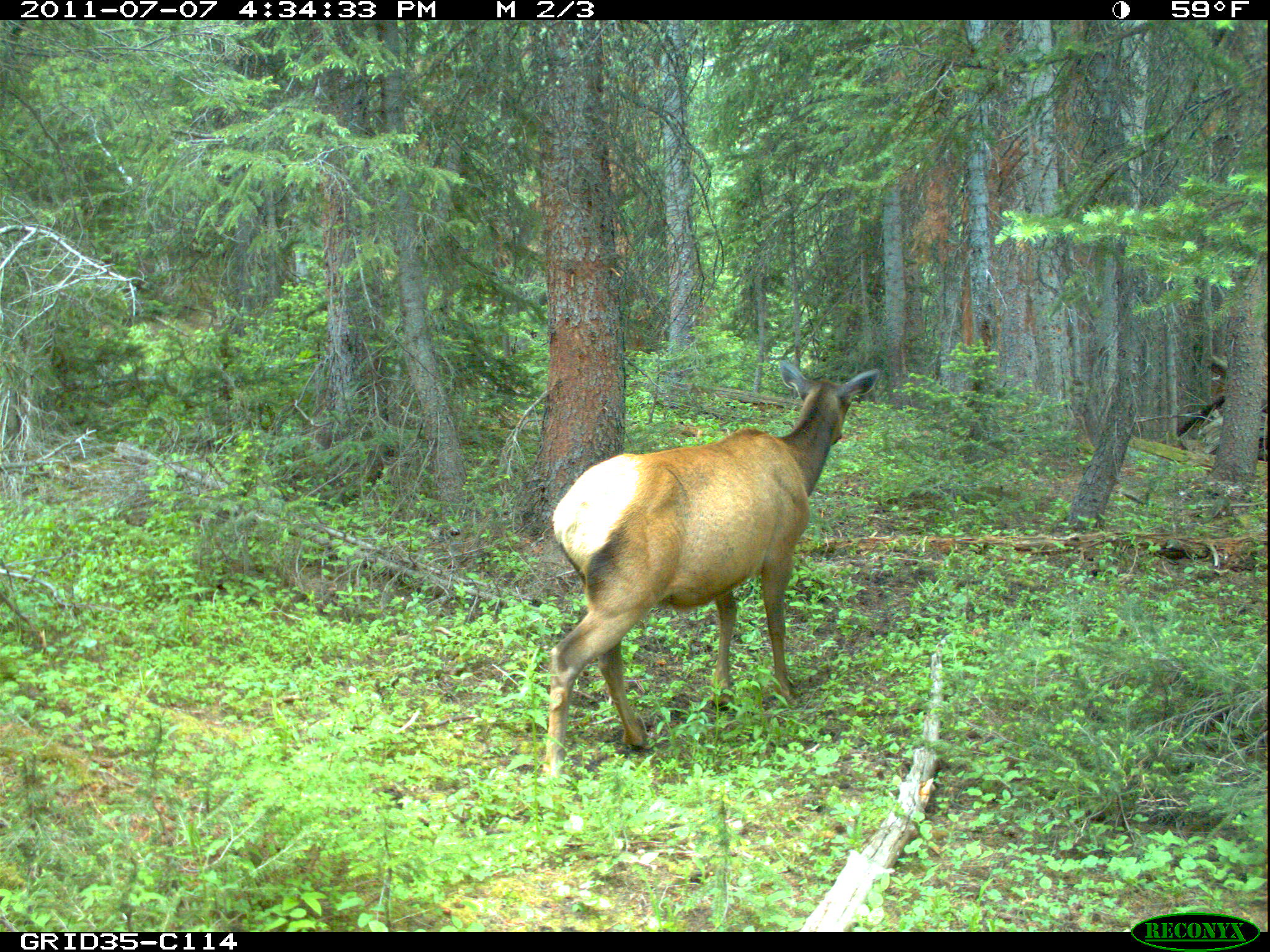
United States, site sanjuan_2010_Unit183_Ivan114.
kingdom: Animalia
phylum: Chordata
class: Mammalia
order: Artiodactyla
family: Cervidae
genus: Cervus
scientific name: Cervus elaphus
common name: red deer